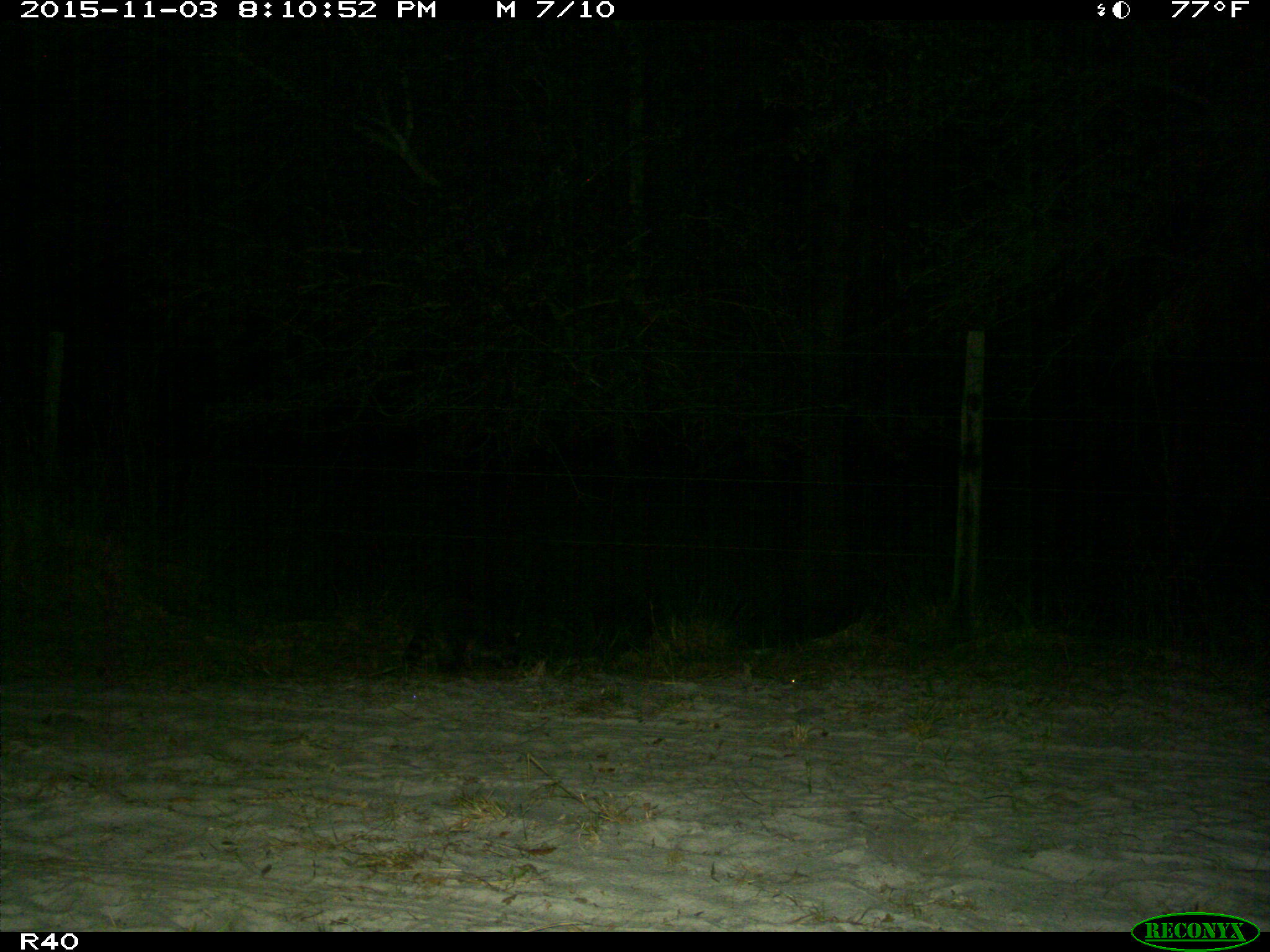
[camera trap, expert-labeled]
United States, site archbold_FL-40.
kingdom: Animalia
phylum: Chordata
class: Mammalia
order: Carnivora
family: Procyonidae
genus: Procyon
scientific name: Procyon lotor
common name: common raccoon